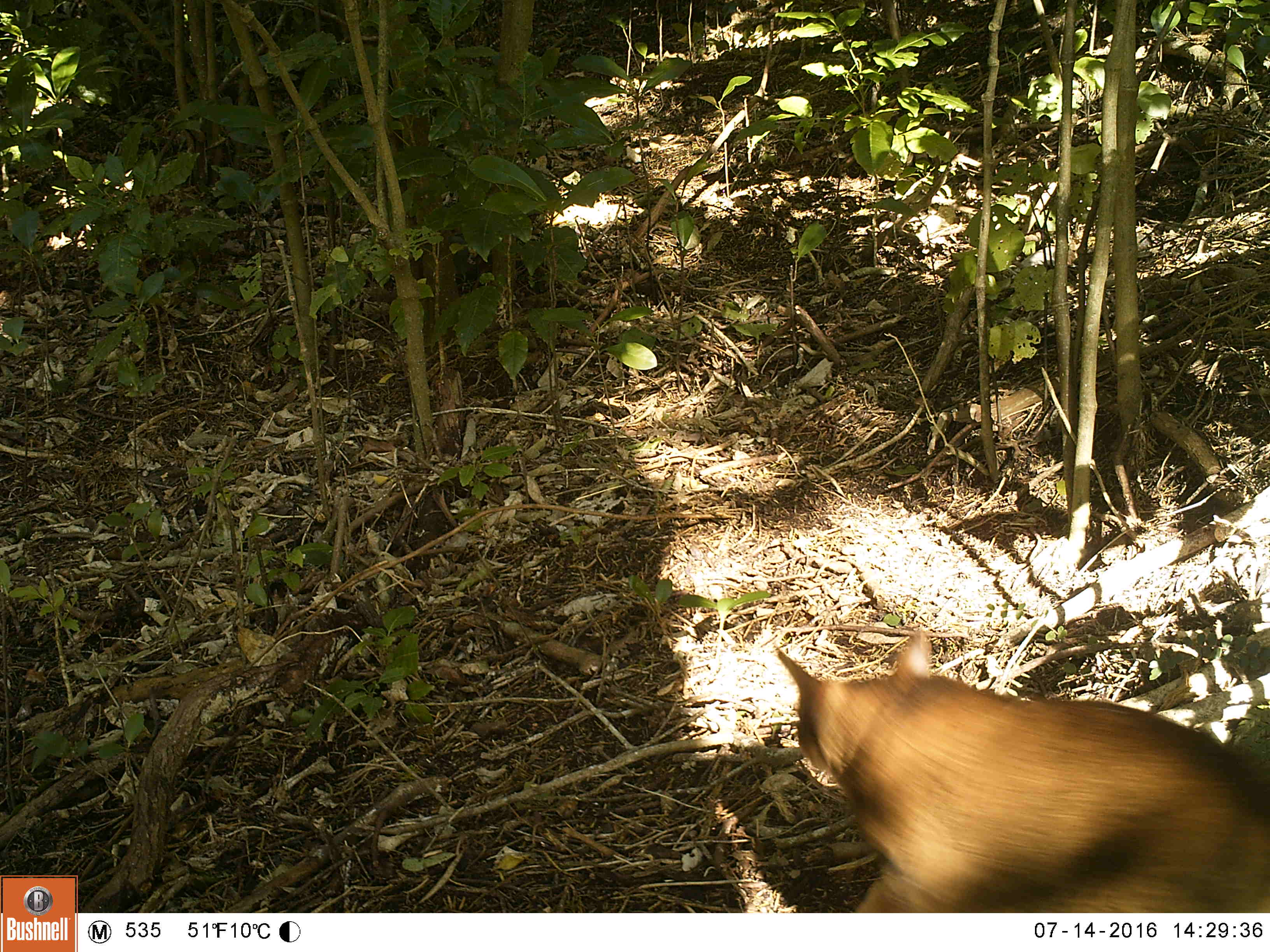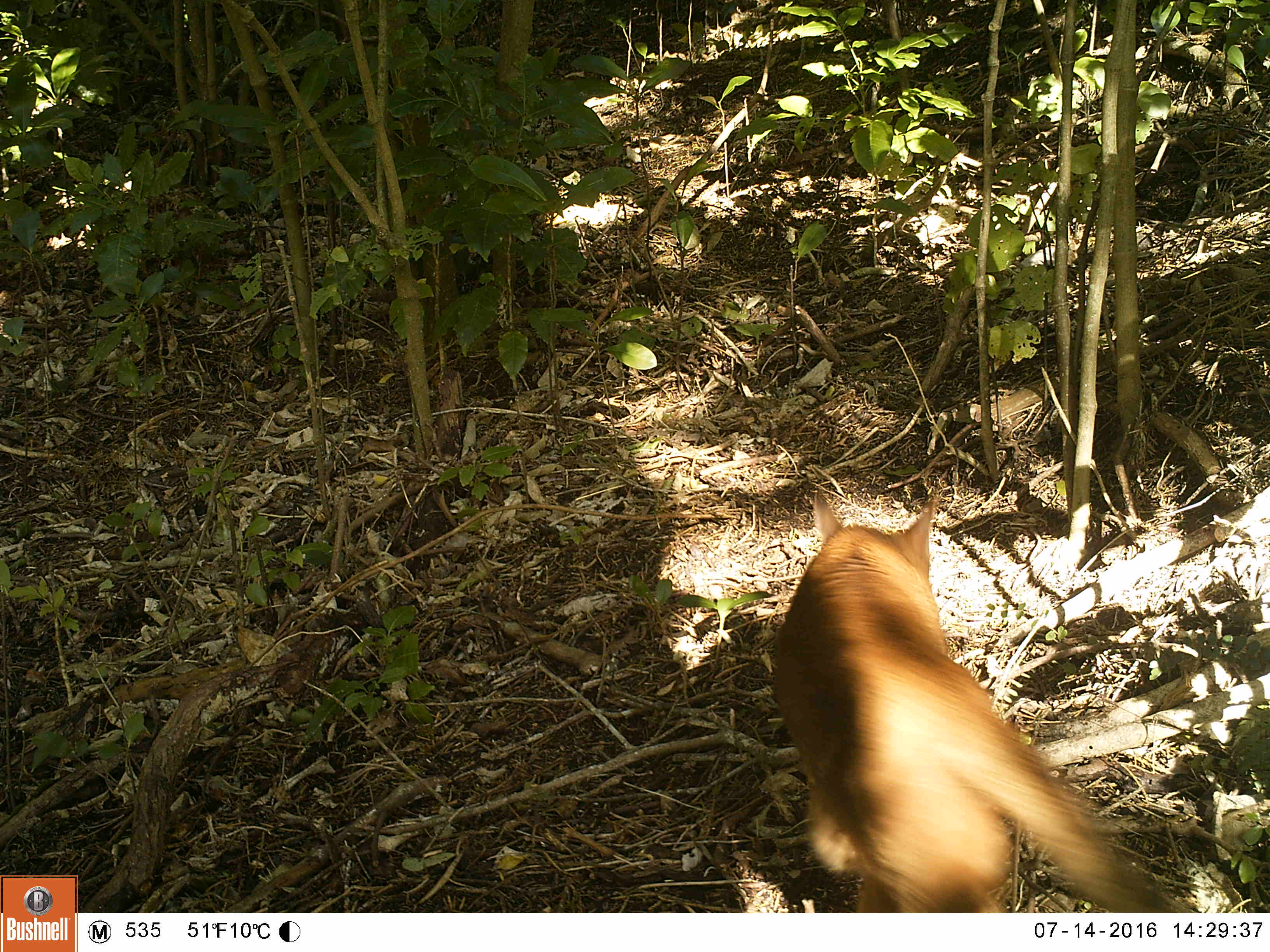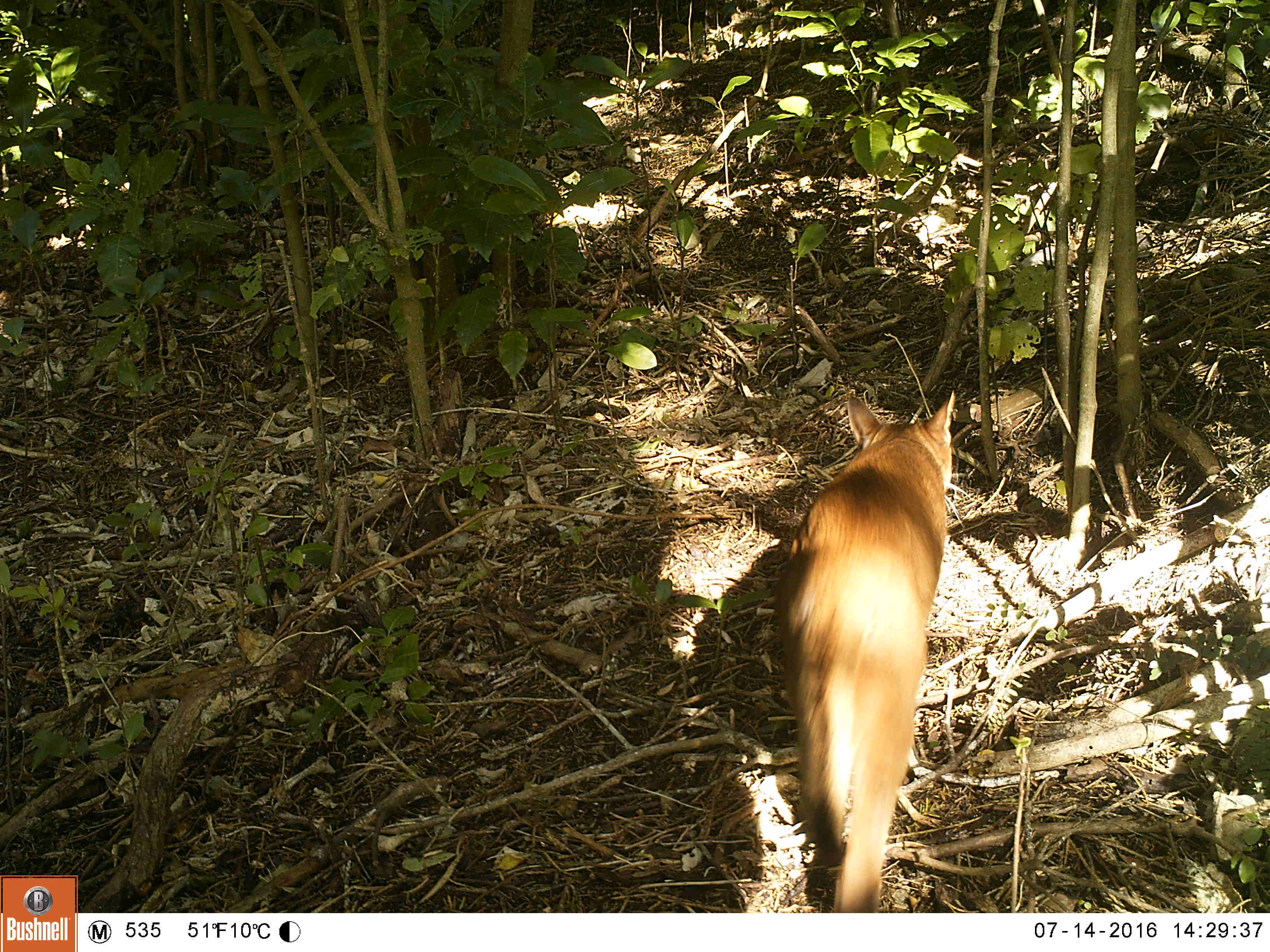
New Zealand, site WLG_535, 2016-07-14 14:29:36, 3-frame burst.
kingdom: Animalia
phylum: Chordata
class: Mammalia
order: Carnivora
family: Felidae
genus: Felis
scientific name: Felis catus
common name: domestic cat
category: cat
Cat (domestic cat) (Felis catus).